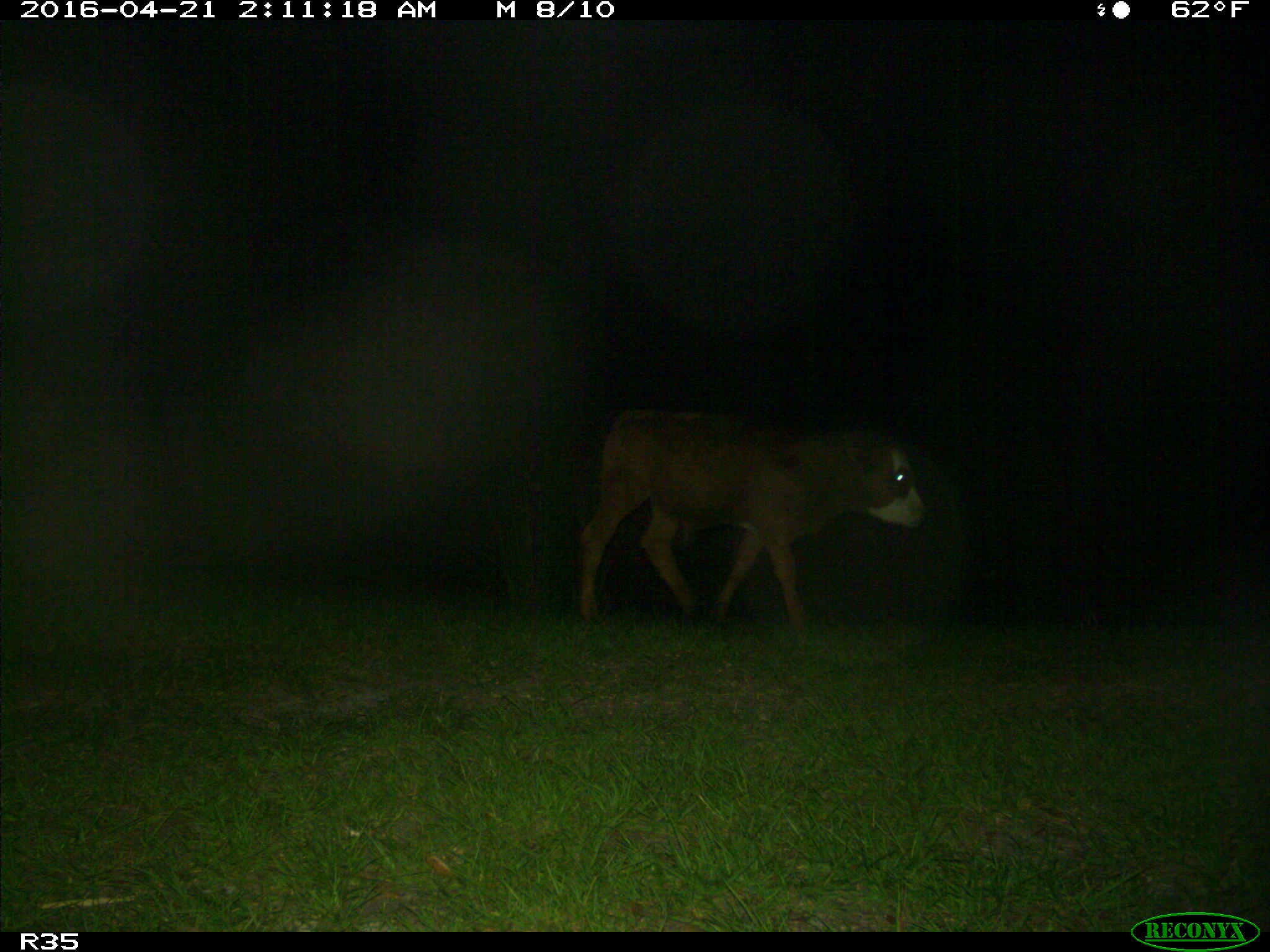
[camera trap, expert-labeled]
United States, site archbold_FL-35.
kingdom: Animalia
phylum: Chordata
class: Mammalia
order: Artiodactyla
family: Bovidae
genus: Bos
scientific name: Bos taurus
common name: domestic cow